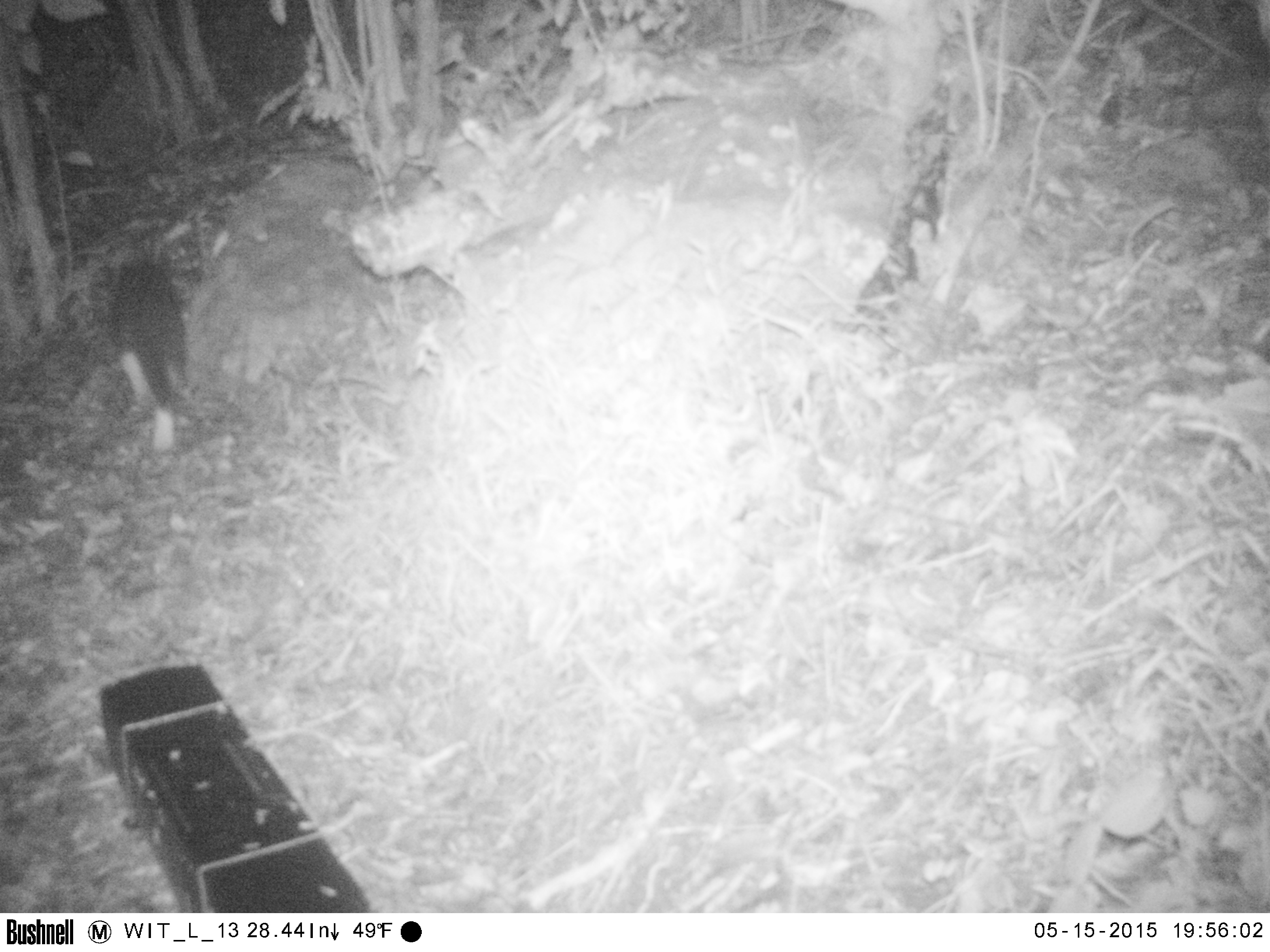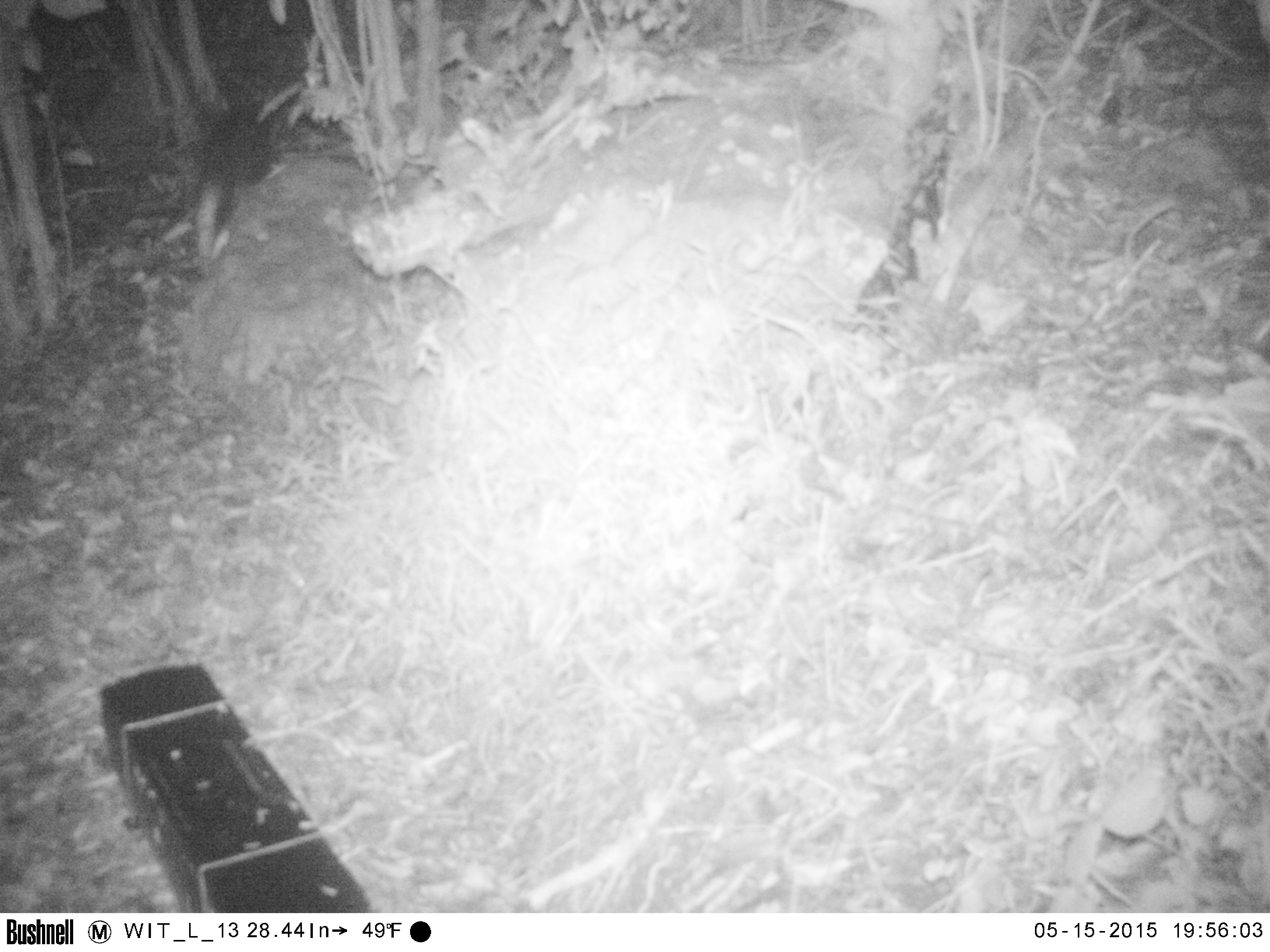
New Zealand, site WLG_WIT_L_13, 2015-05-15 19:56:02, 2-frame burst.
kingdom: Animalia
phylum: Chordata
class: Mammalia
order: Carnivora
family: Felidae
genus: Felis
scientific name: Felis catus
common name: domestic cat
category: cat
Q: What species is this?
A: Cat (domestic cat) (Felis catus).